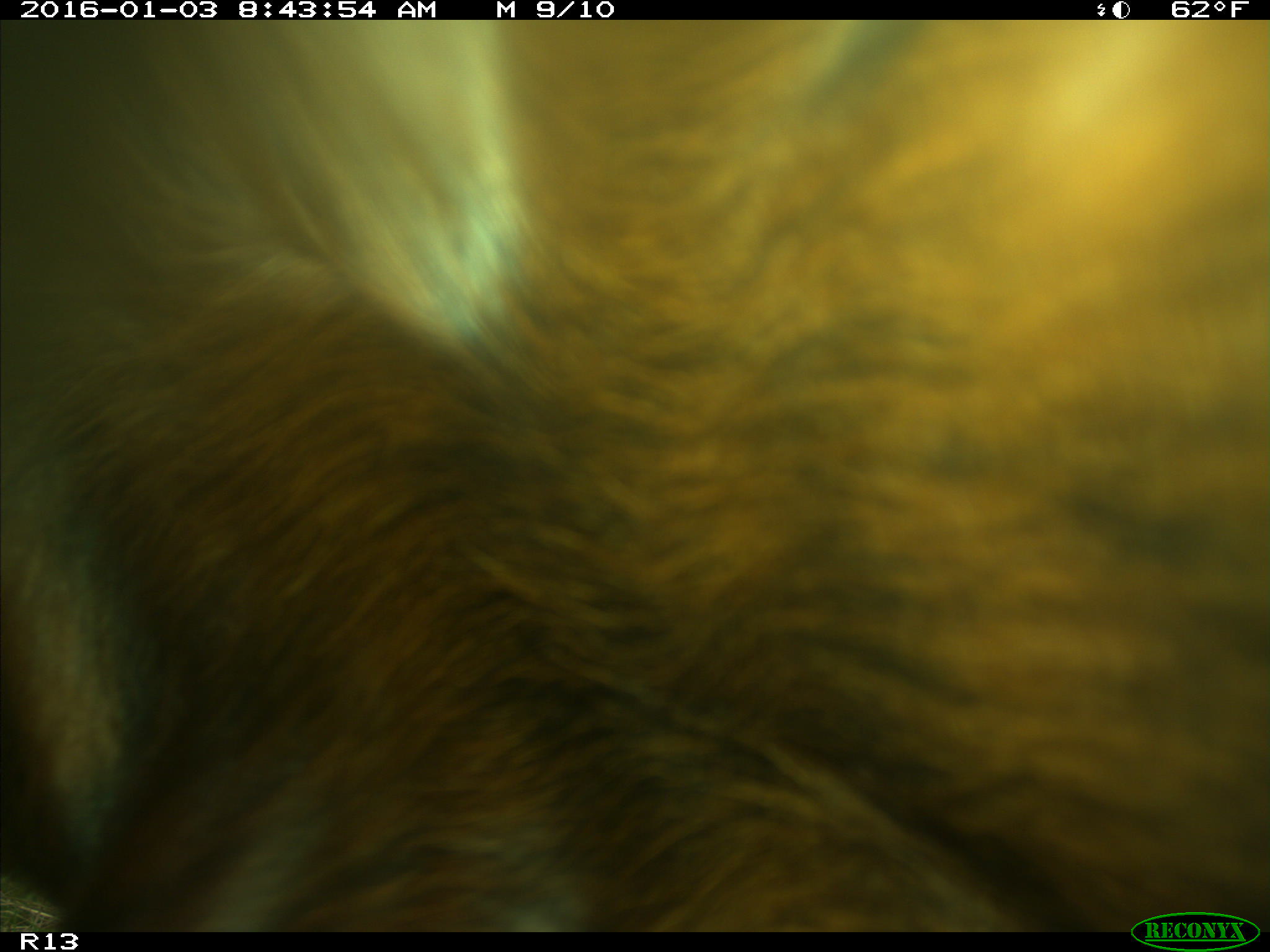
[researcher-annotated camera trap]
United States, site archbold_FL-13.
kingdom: Animalia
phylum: Chordata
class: Mammalia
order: Artiodactyla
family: Bovidae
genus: Bos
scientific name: Bos taurus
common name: domestic cow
Bos taurus (domestic cow).